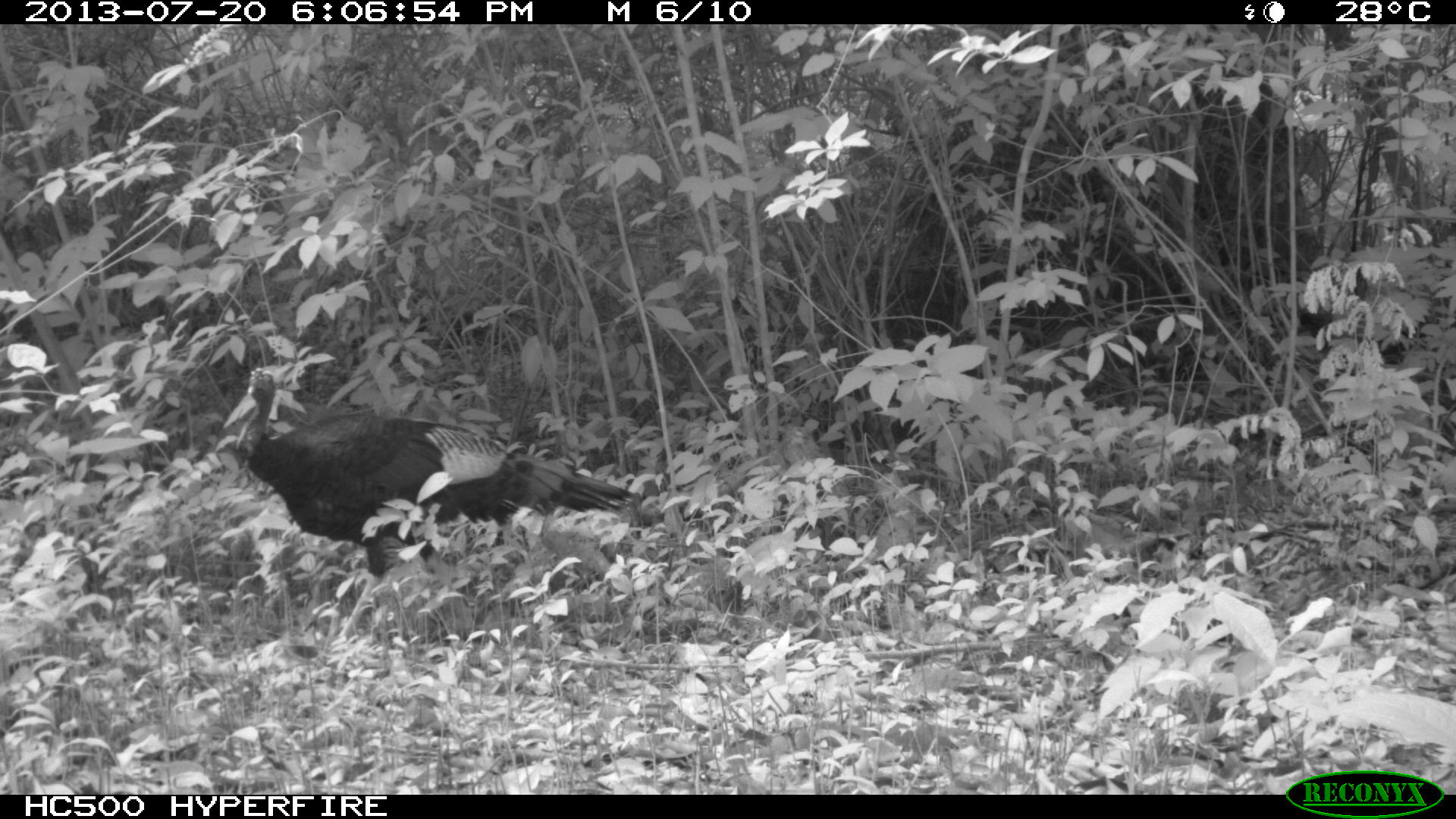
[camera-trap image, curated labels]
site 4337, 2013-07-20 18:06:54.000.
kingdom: Animalia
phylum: Chordata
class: Aves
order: Galliformes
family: Phasianidae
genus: Meleagris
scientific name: Meleagris ocellata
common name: ocellated turkey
Meleagris ocellata (ocellated turkey), count 1.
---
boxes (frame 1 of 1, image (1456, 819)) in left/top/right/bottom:
meleagris ocellata: 237/367/634/638